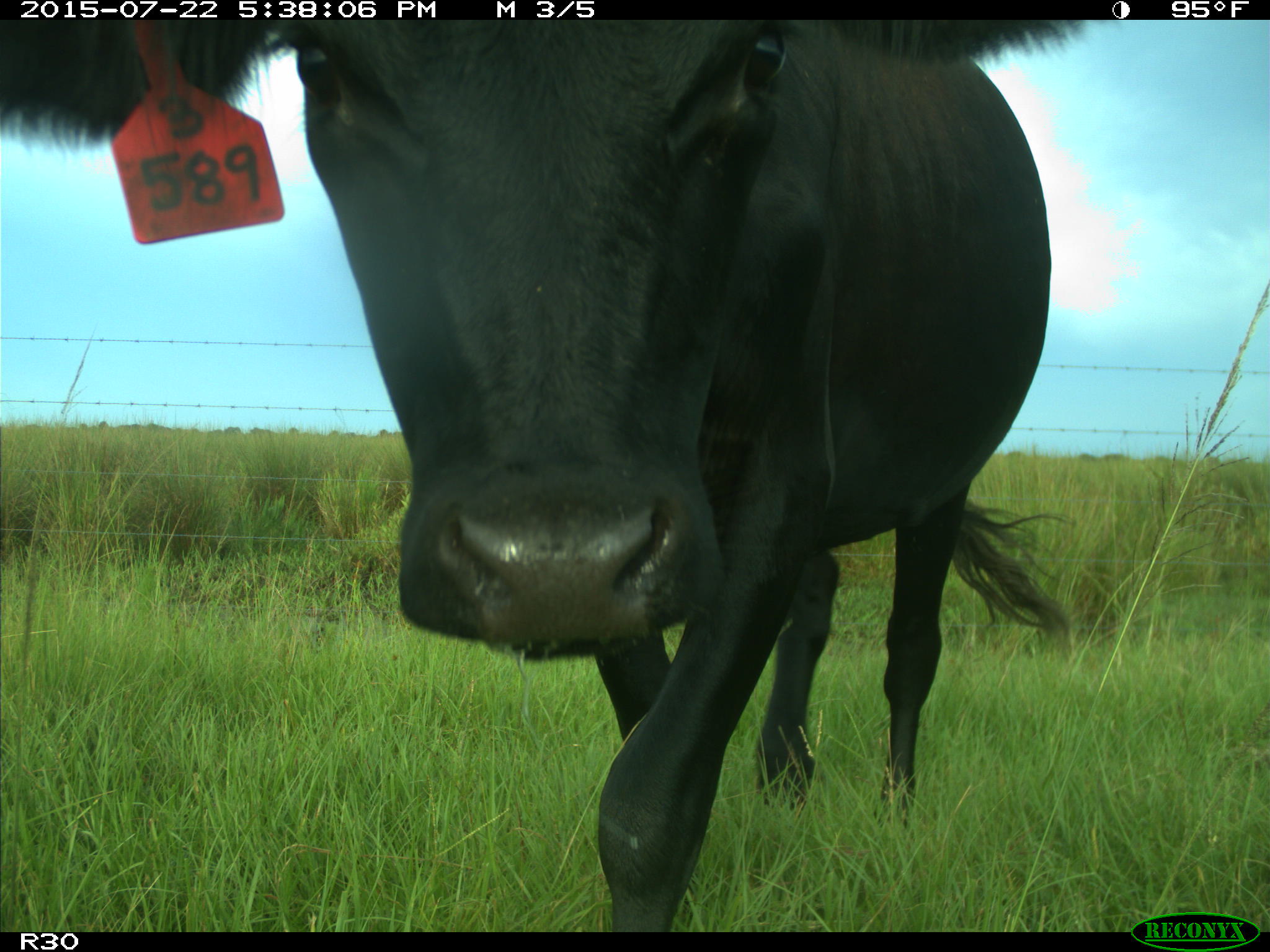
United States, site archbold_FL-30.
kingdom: Animalia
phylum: Chordata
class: Mammalia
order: Artiodactyla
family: Bovidae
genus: Bos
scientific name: Bos taurus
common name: domestic cow